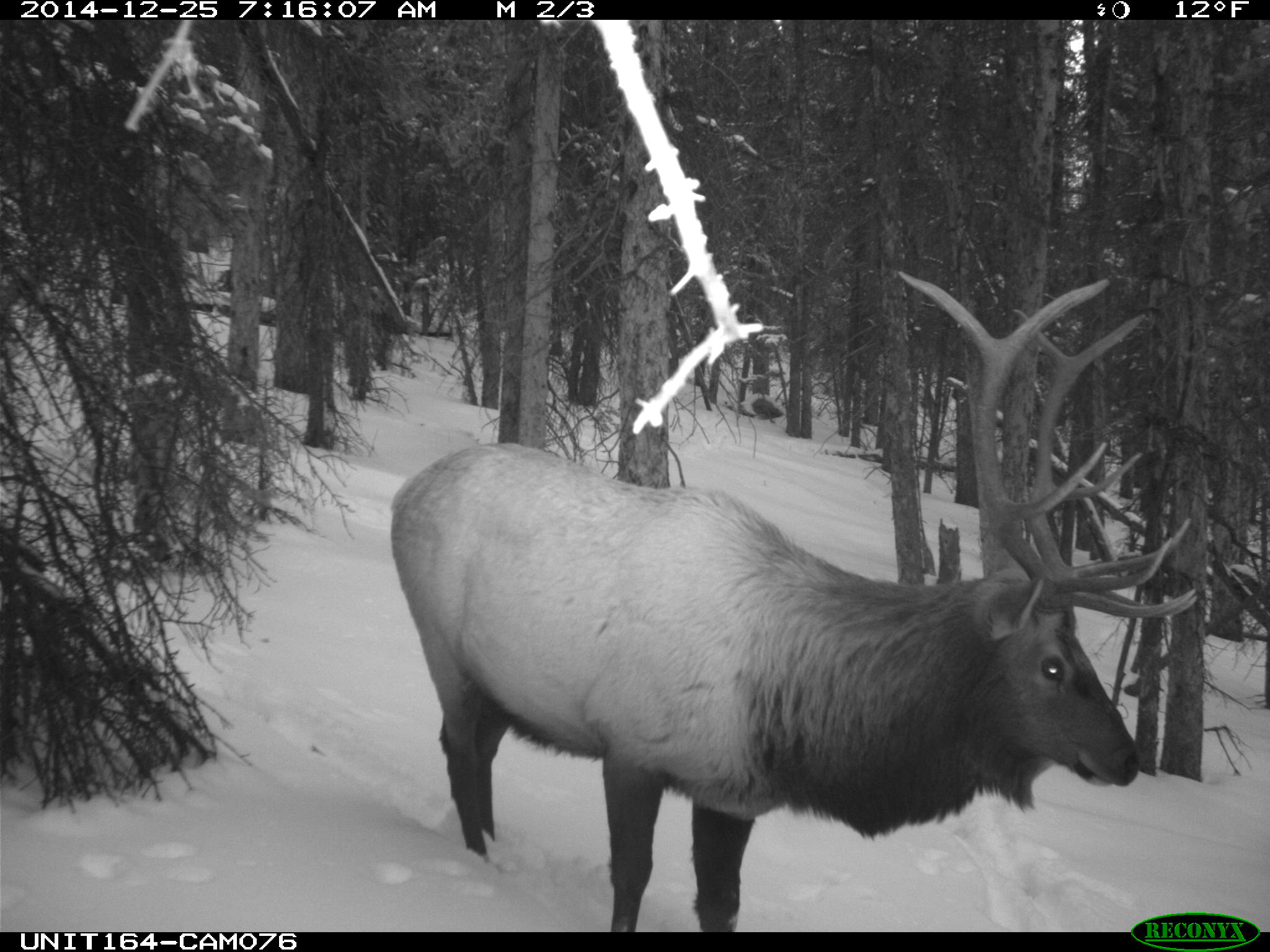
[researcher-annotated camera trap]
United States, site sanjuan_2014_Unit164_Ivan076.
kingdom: Animalia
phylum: Chordata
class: Mammalia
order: Artiodactyla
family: Cervidae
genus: Cervus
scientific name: Cervus elaphus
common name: red deer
Cervus elaphus (red deer).